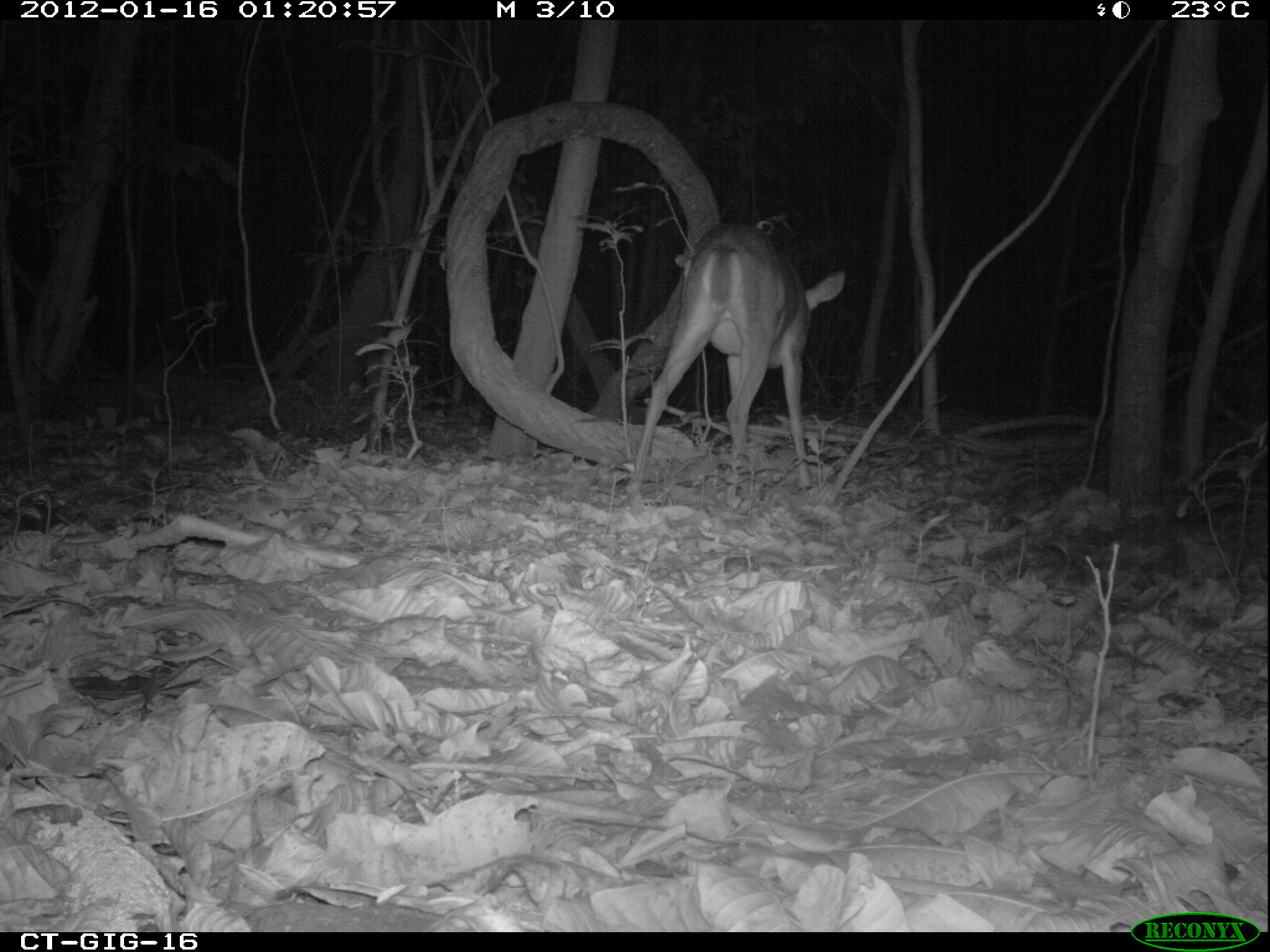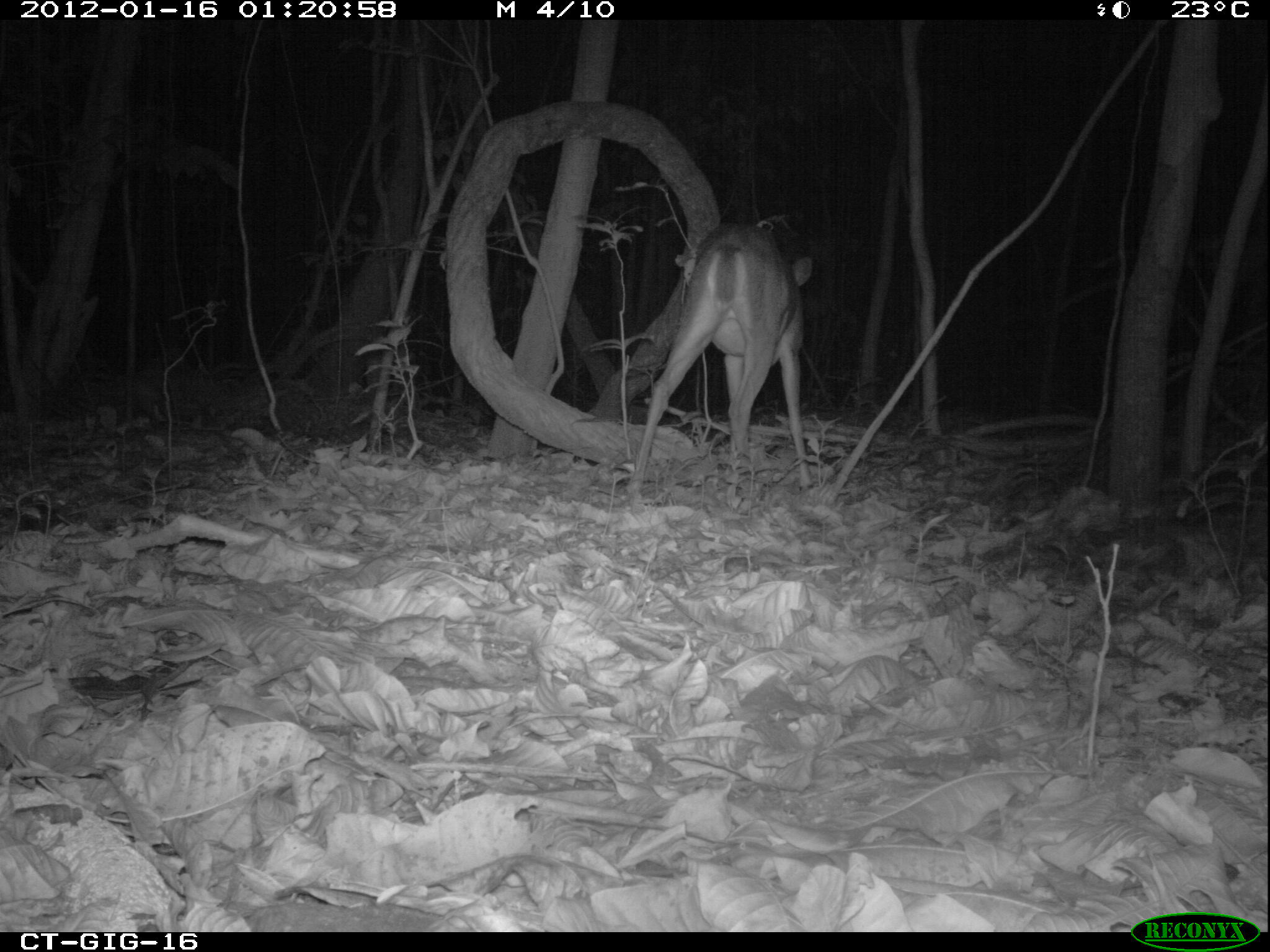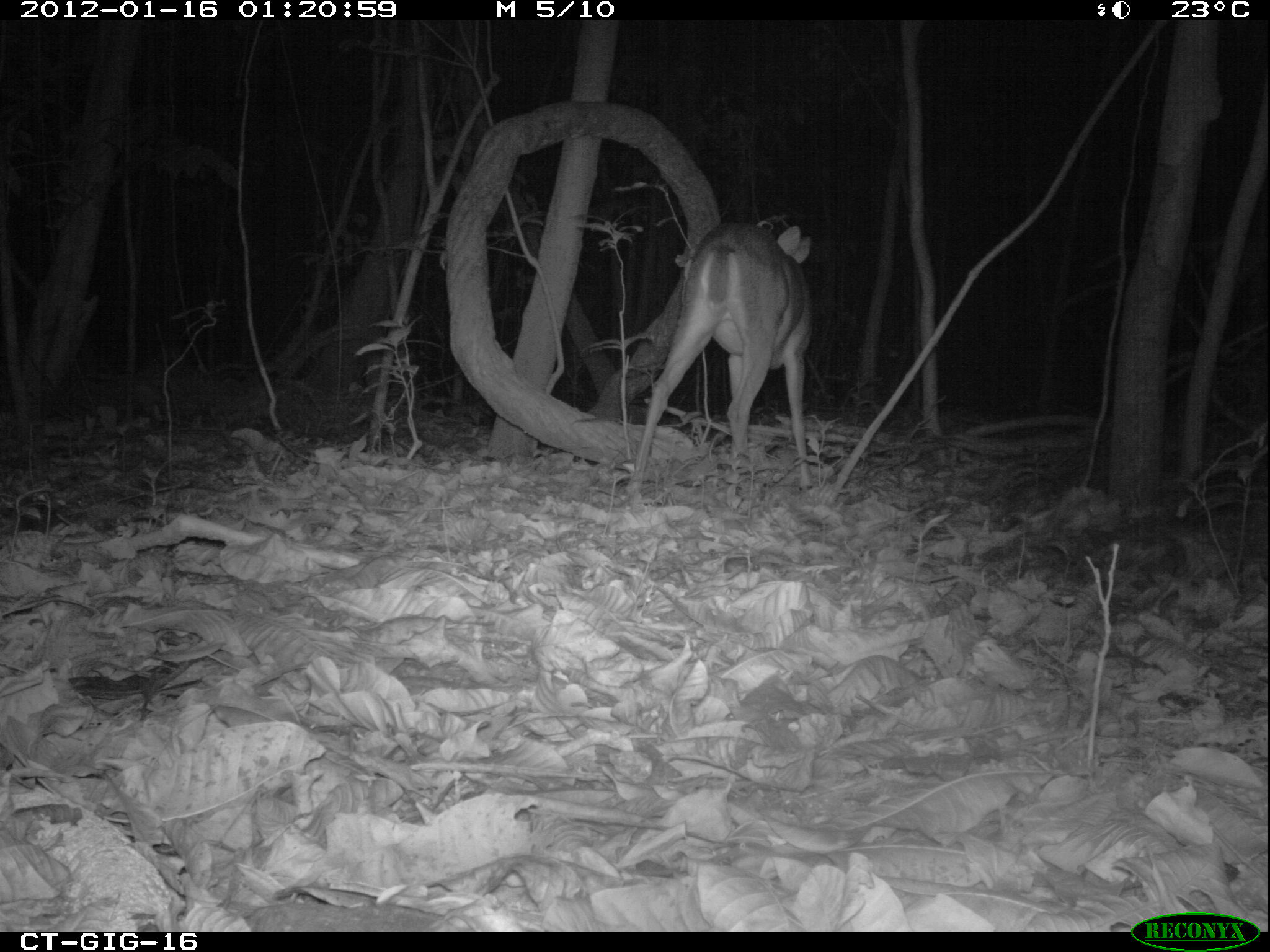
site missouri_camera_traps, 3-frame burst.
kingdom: Animalia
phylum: Chordata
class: Mammalia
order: Artiodactyla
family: Cervidae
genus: Odocoileus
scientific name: Odocoileus virginianus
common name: white-tailed deer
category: white tailed deer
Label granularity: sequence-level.